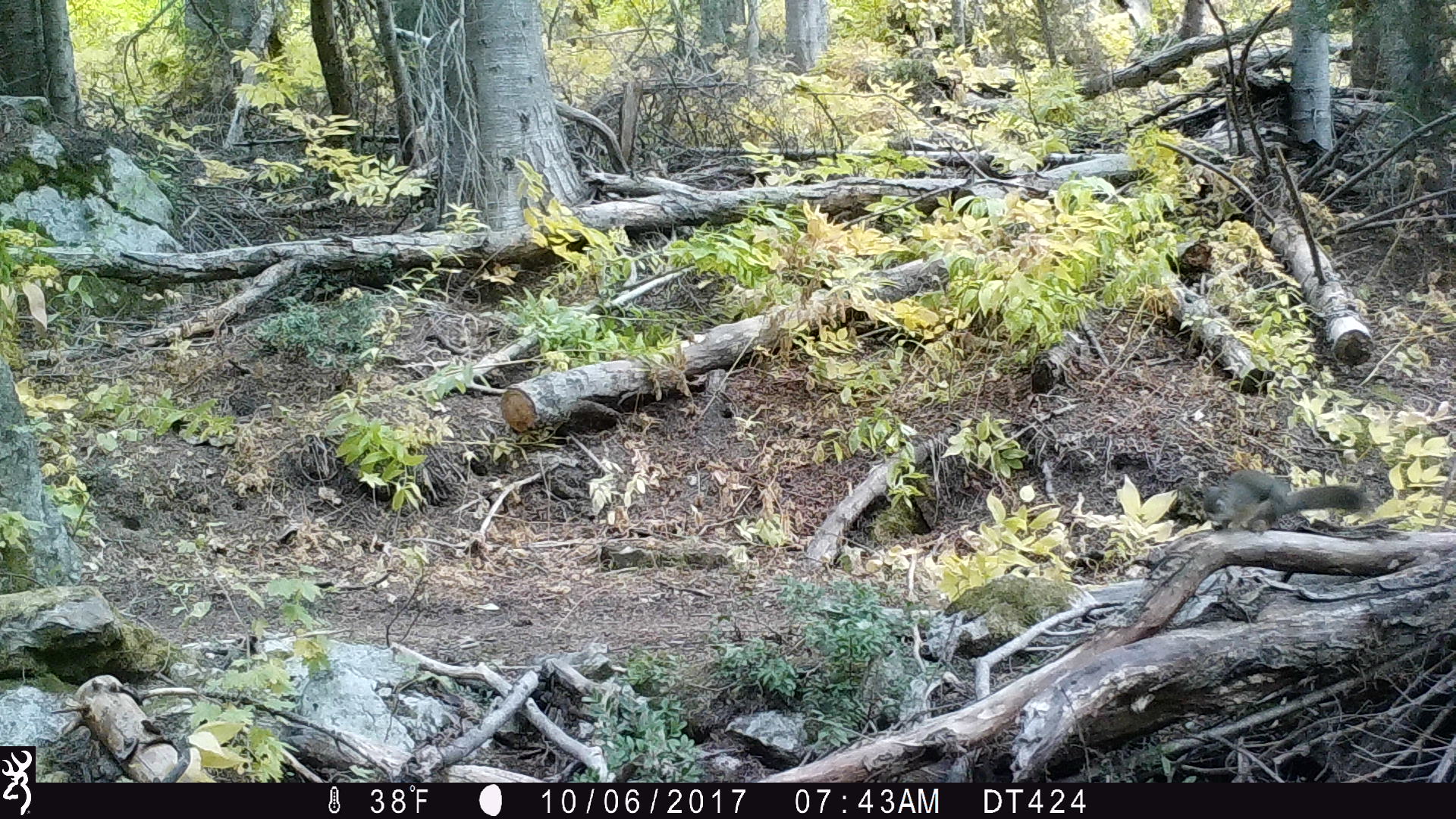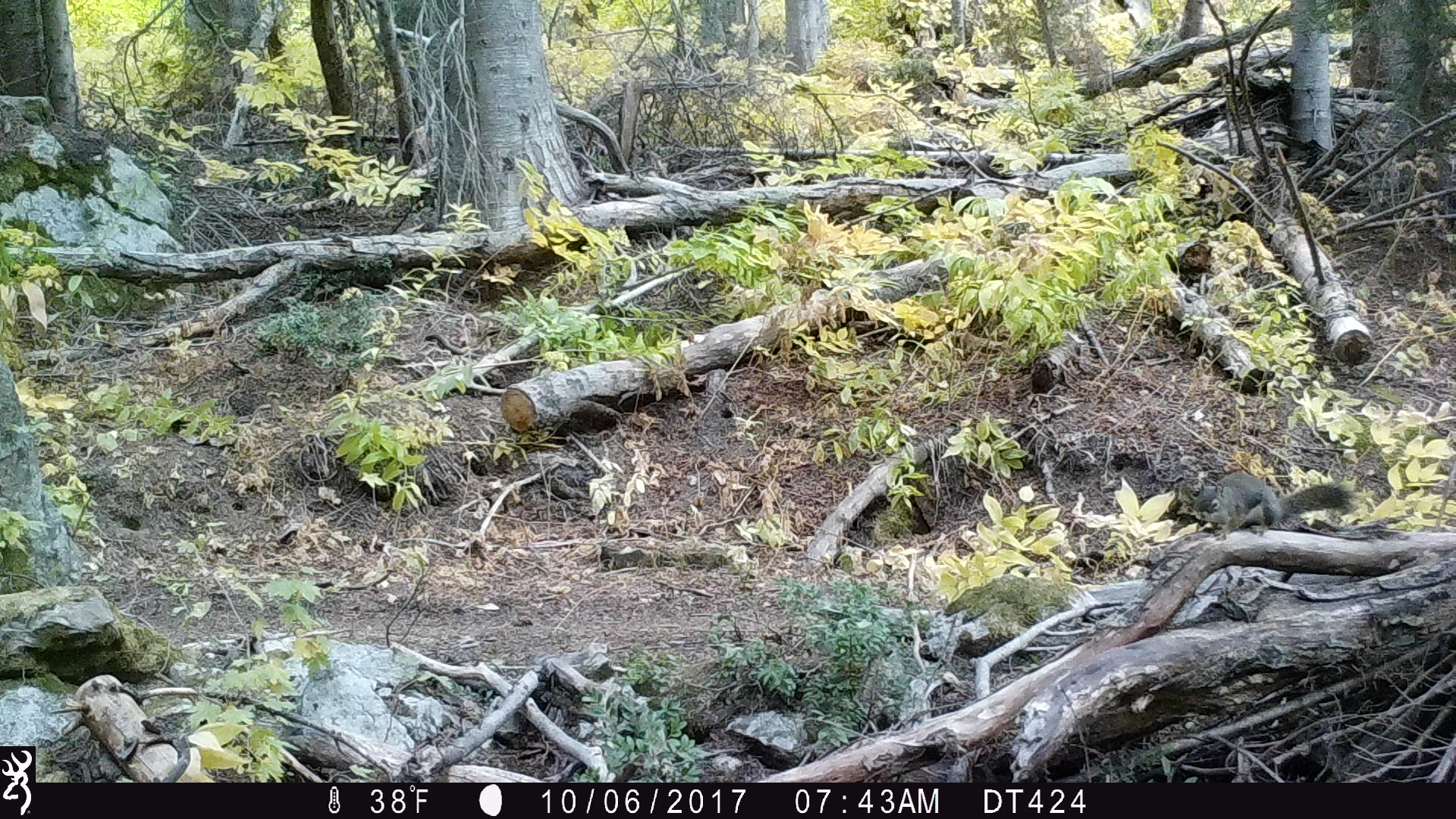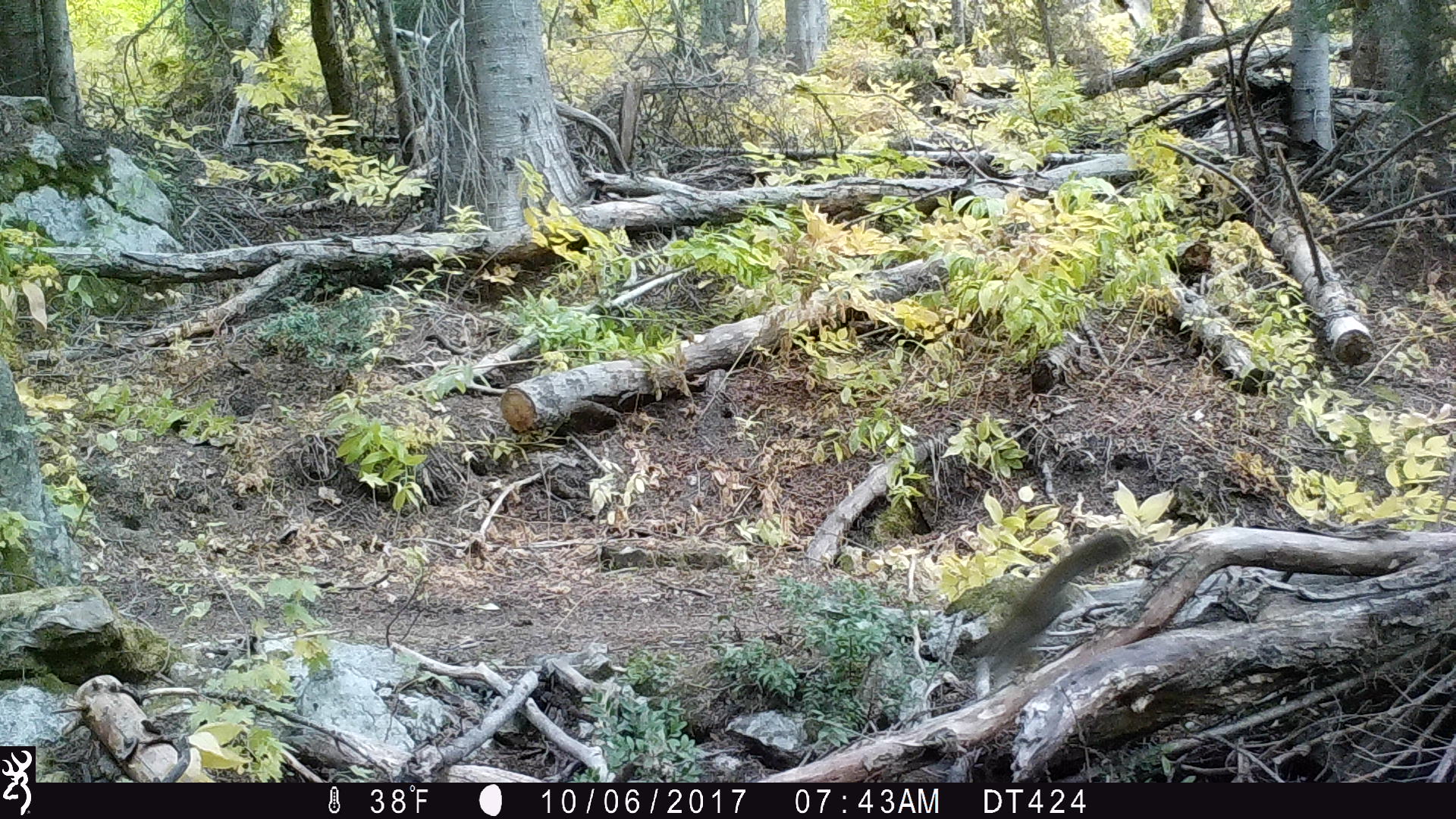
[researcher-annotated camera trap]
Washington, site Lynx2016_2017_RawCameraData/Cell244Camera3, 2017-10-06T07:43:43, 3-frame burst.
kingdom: Animalia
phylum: Chordata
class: Mammalia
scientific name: Mammalia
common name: small mammal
Small mammal (Mammalia). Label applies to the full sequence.